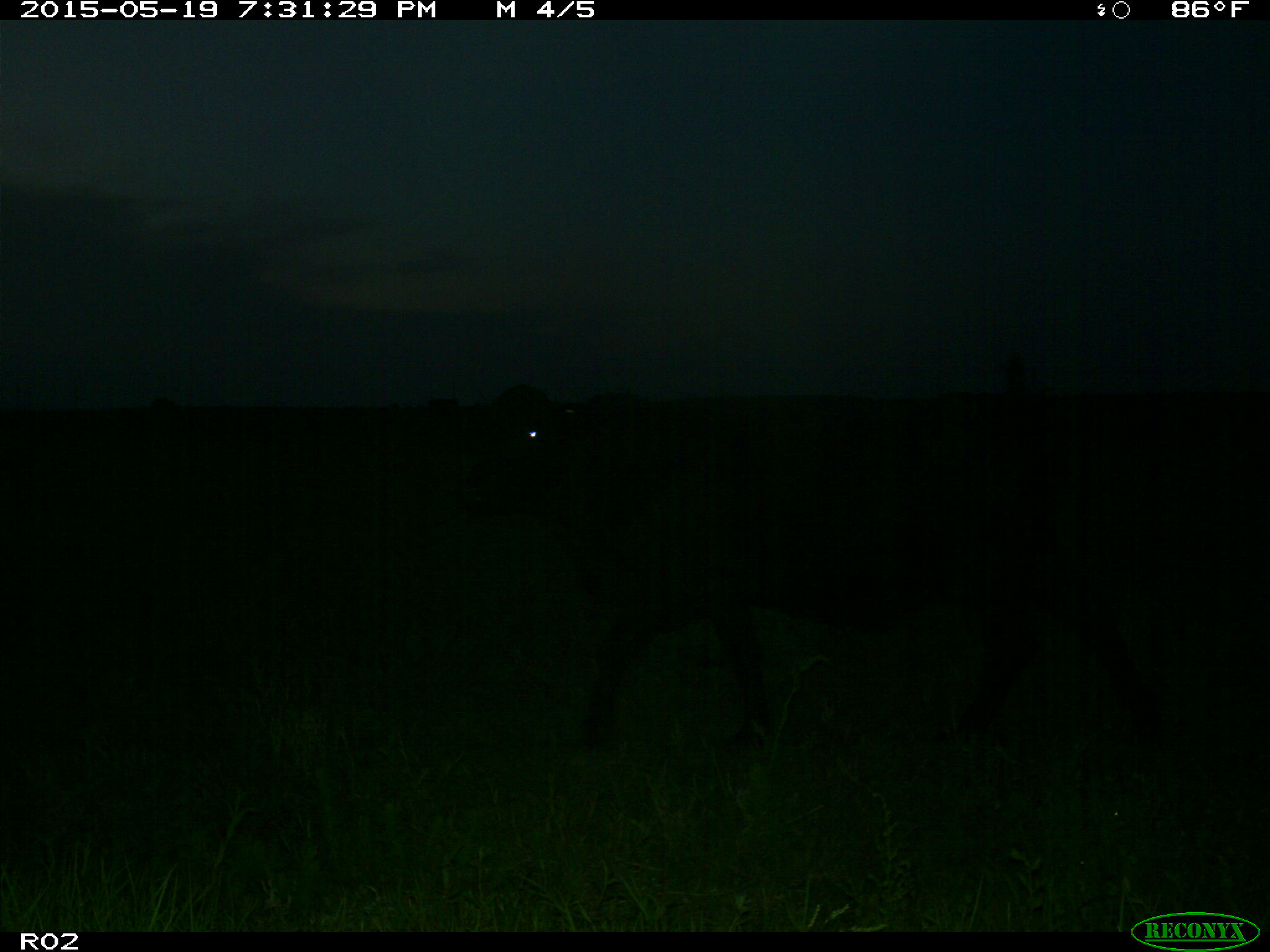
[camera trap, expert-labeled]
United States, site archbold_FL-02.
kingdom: Animalia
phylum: Chordata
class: Mammalia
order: Artiodactyla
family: Bovidae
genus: Bos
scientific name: Bos taurus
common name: domestic cow